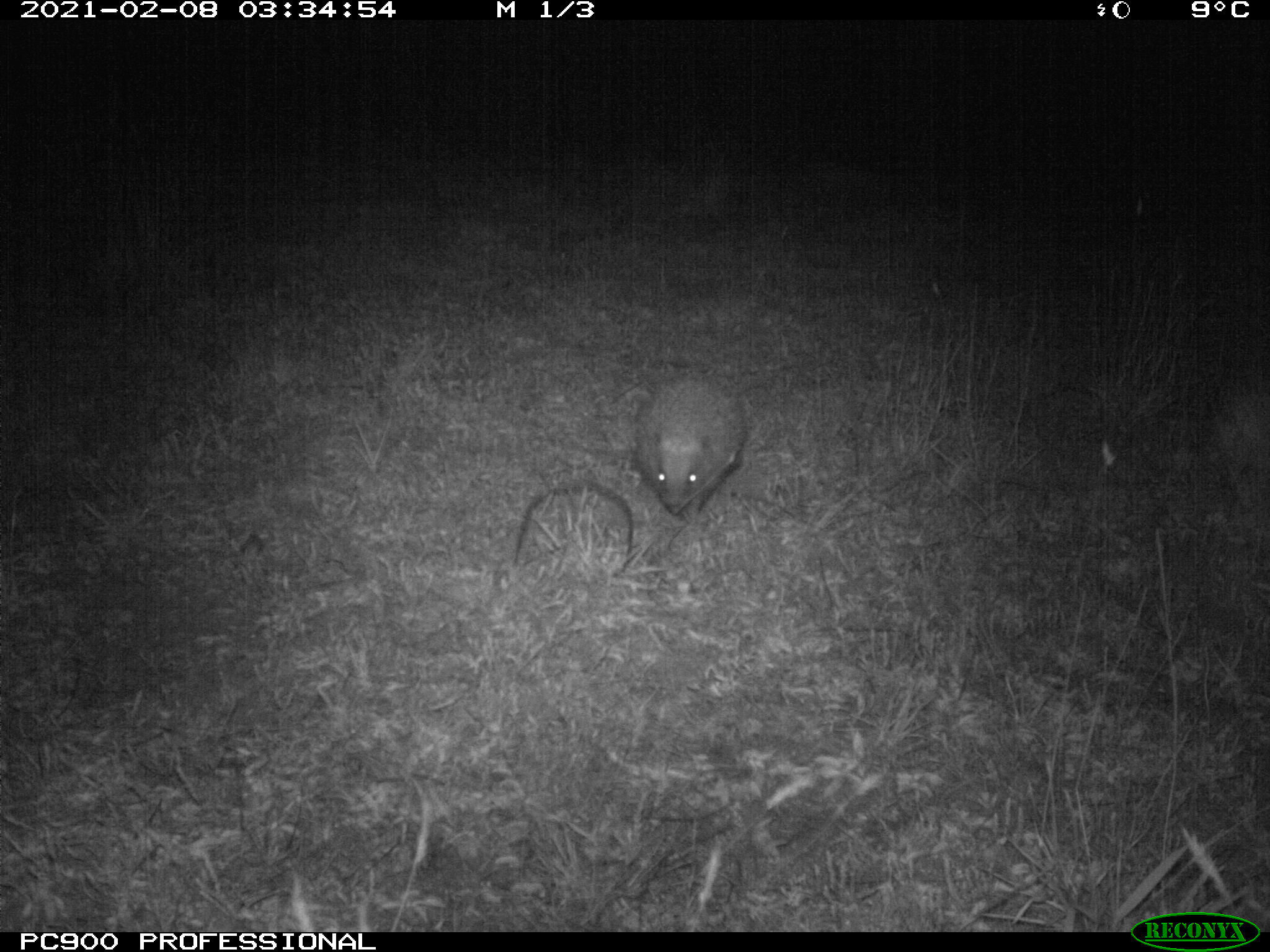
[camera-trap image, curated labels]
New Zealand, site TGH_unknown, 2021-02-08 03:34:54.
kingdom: Animalia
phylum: Chordata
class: Mammalia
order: Eulipotyphla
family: Erinaceidae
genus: Erinaceus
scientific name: Erinaceus europaeus europaeus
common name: european hedgehog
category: hedgehog